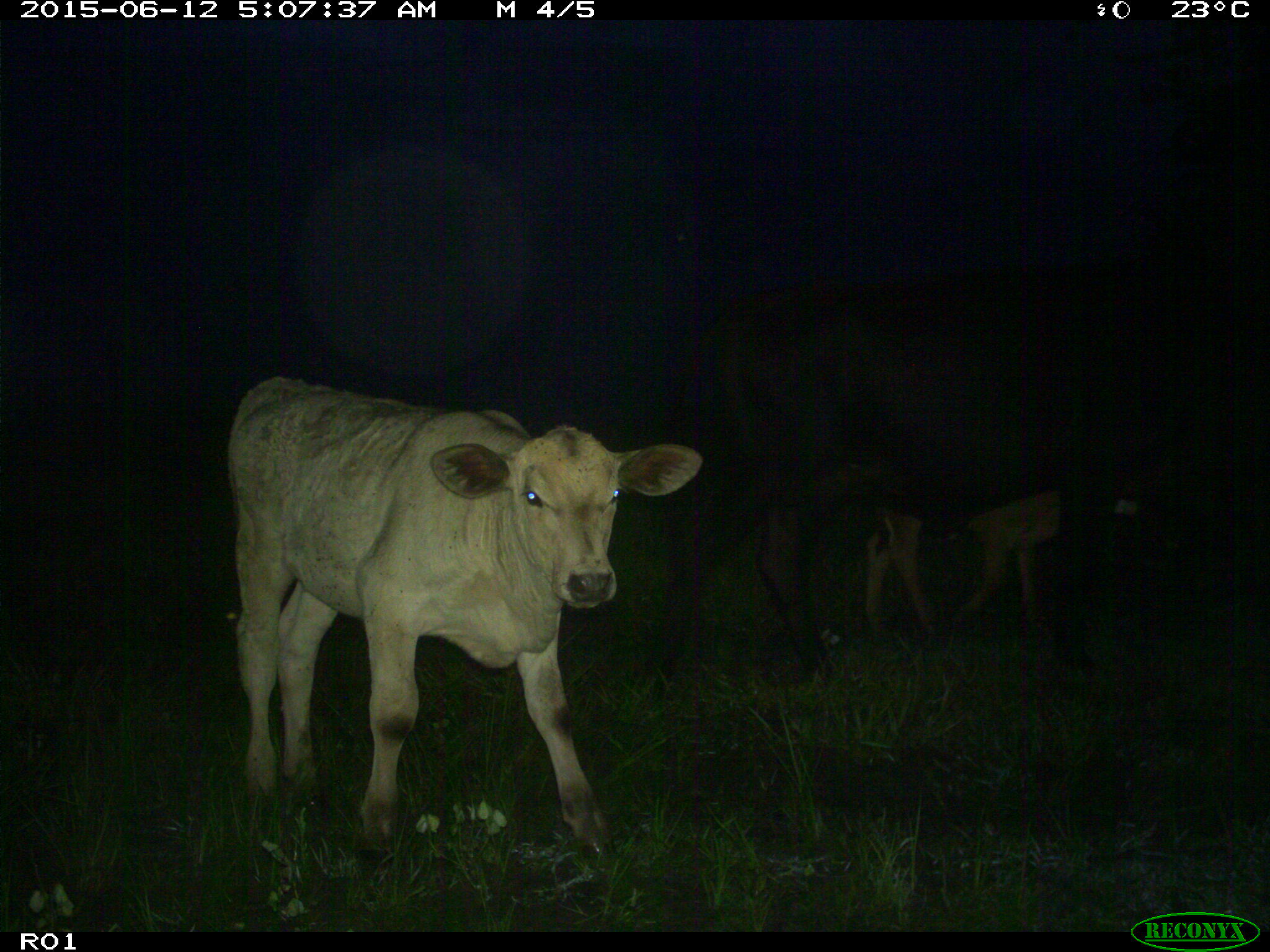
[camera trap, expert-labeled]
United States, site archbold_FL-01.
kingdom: Animalia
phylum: Chordata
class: Mammalia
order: Artiodactyla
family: Bovidae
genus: Bos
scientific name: Bos taurus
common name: domestic cow